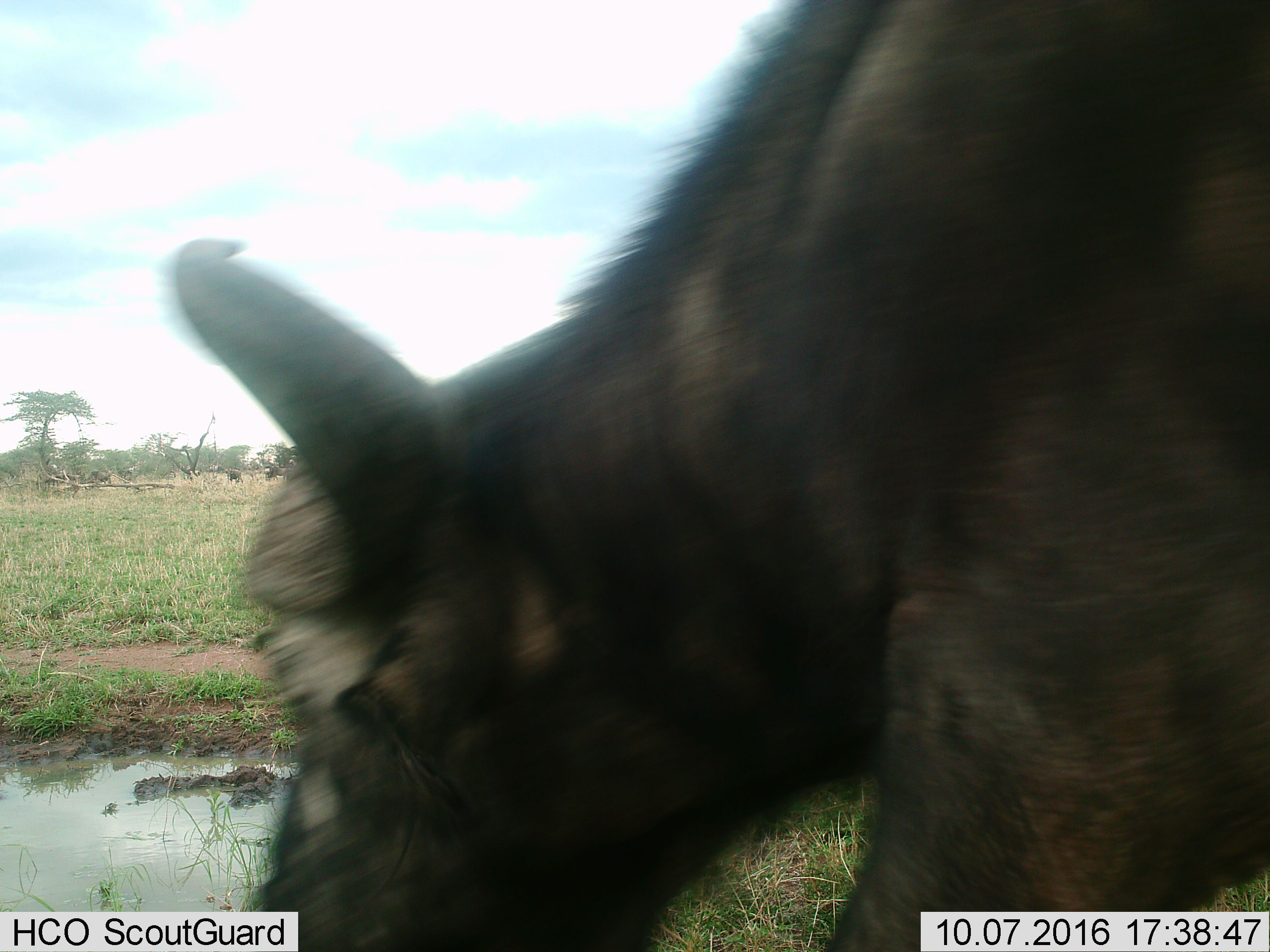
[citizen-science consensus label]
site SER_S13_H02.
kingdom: Animalia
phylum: Chordata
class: Mammalia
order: Artiodactyla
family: Bovidae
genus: Syncerus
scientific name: Syncerus caffer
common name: african buffalo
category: buffalo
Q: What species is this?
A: Buffalo (african buffalo) (Syncerus caffer).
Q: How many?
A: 4.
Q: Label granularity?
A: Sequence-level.